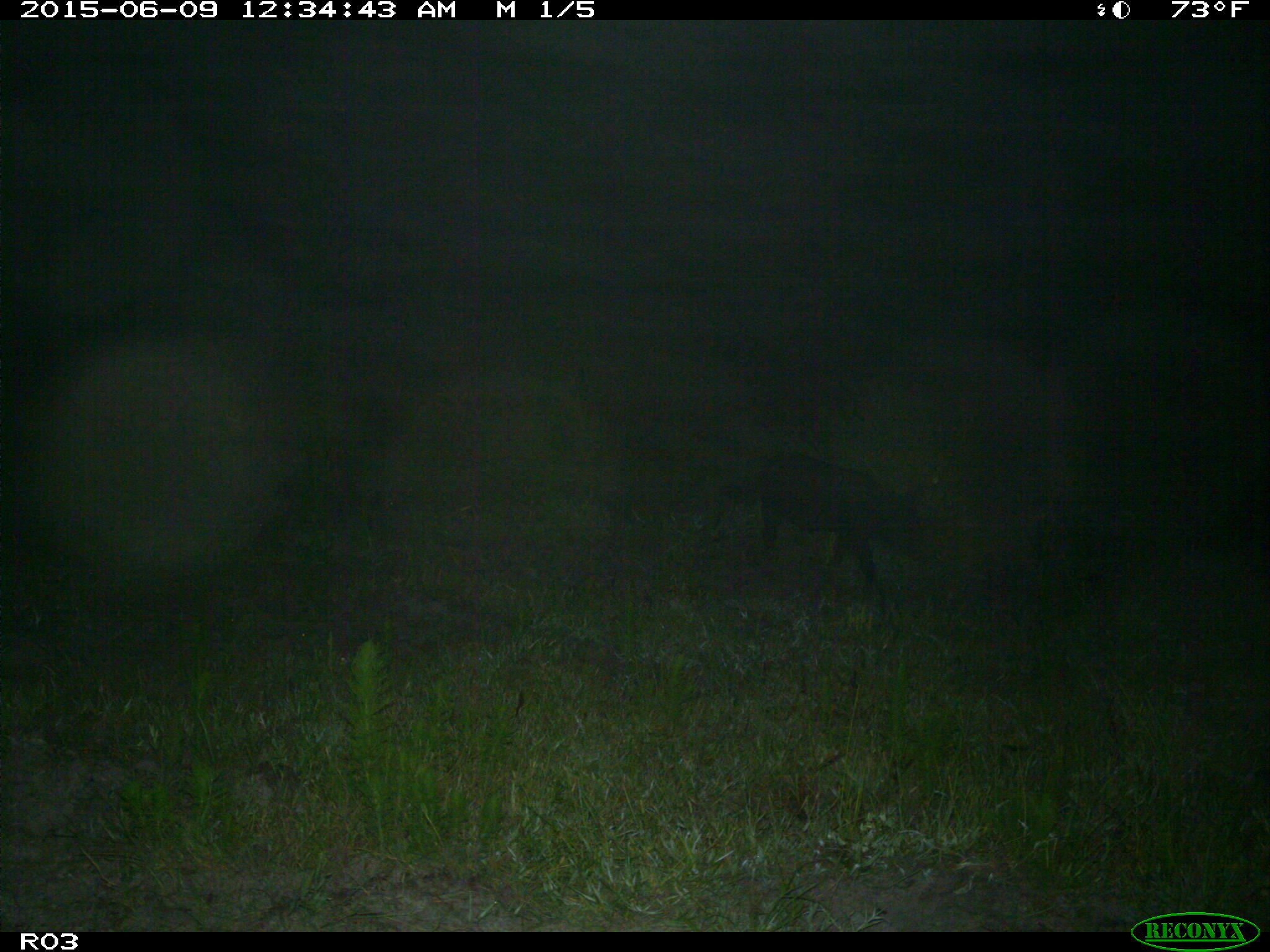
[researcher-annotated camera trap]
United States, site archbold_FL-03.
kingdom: Animalia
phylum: Chordata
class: Mammalia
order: Artiodactyla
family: Suidae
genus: Sus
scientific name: Sus scrofa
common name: wild boar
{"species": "Sus scrofa (wild boar)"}